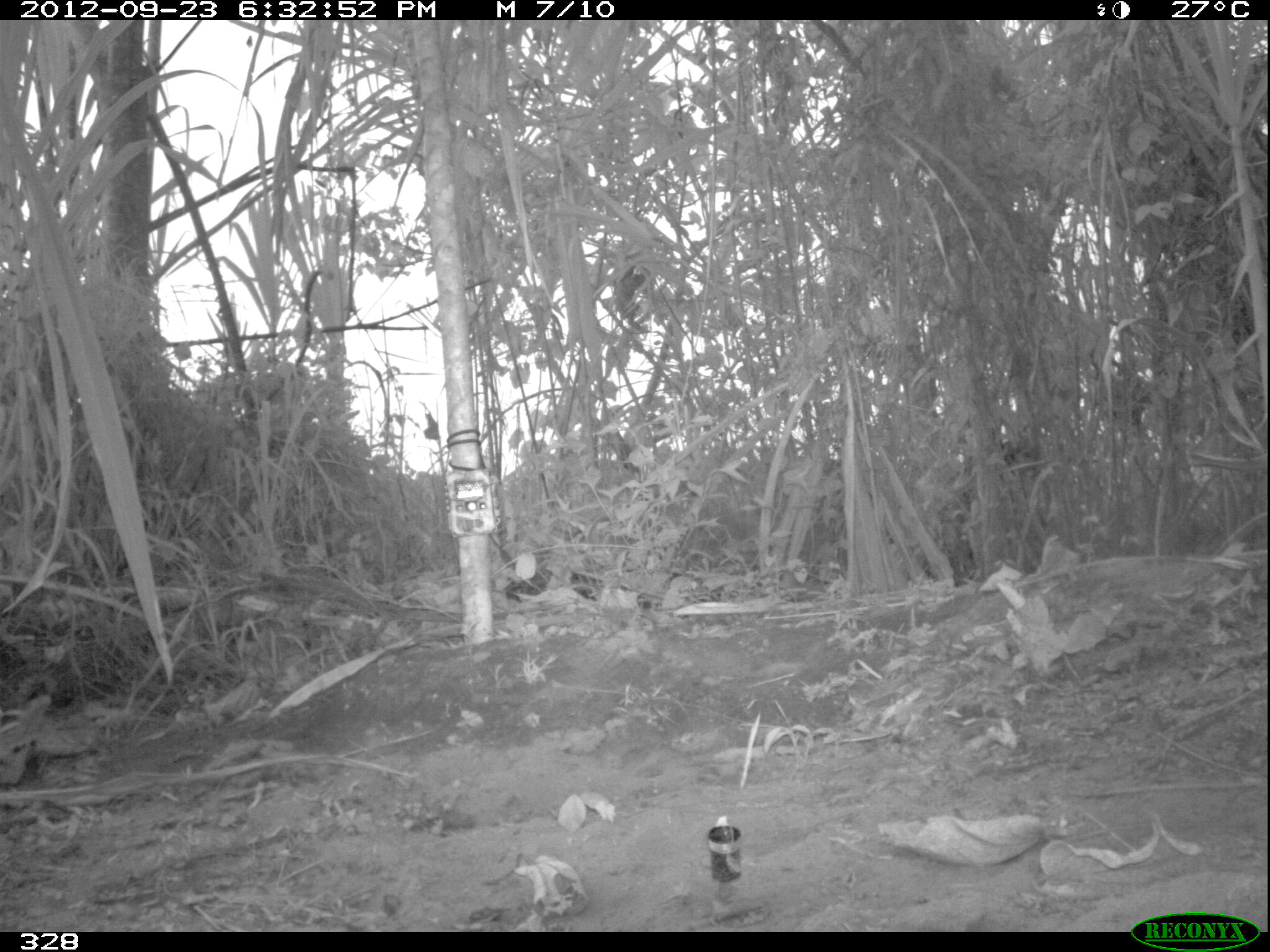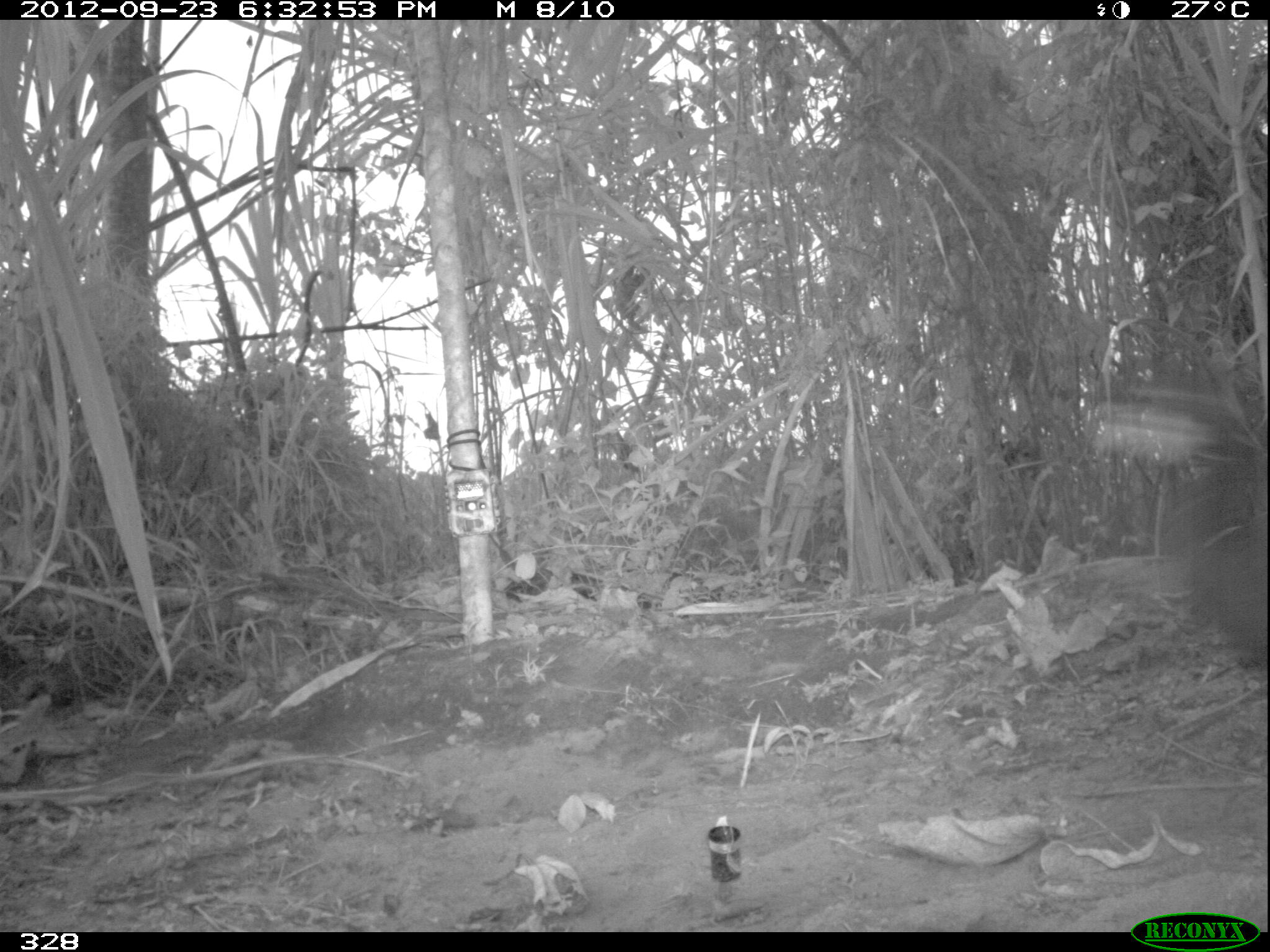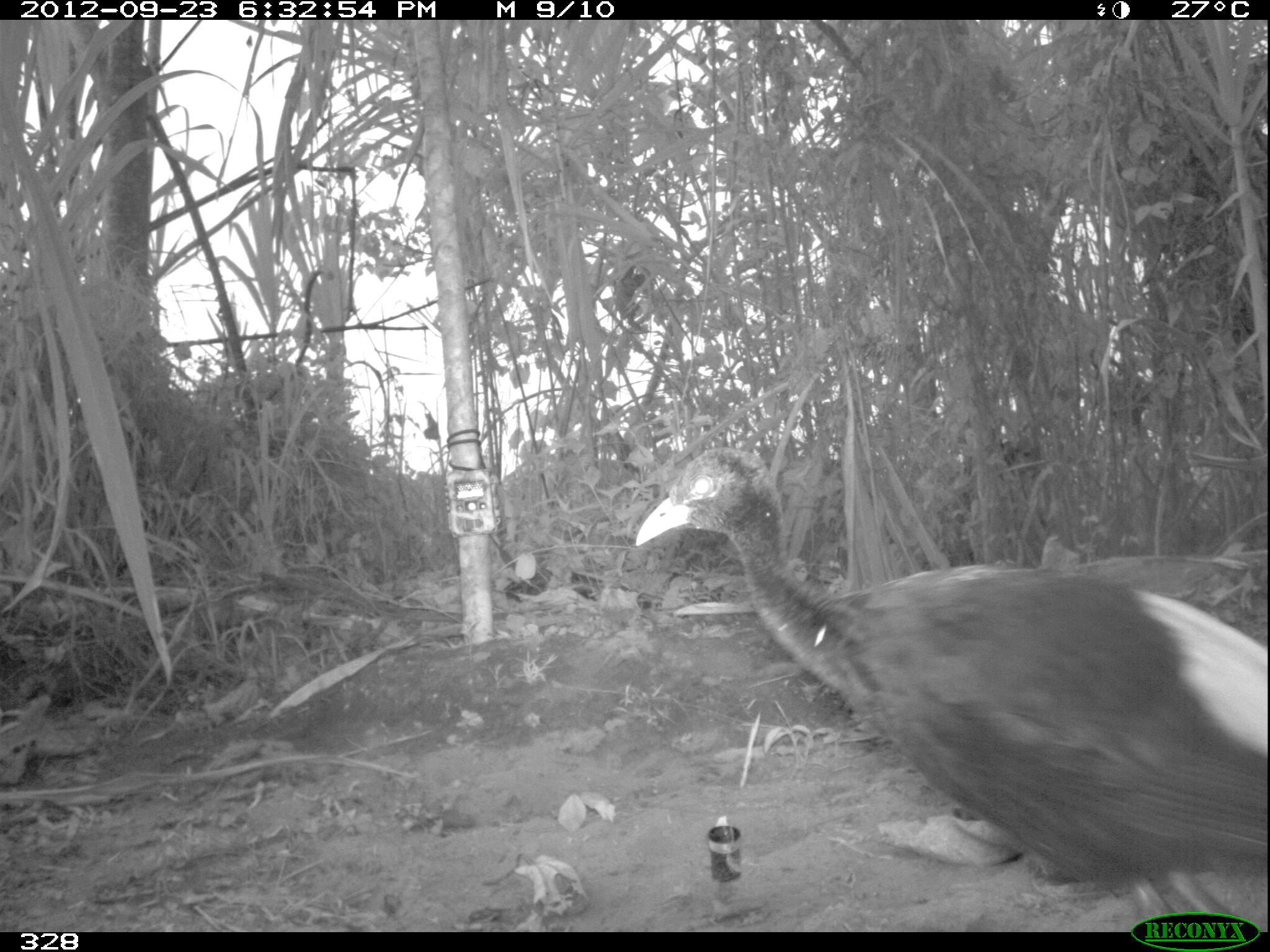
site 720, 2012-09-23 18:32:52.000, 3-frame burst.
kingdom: Animalia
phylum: Chordata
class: Aves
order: Gruiformes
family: Psophiidae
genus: Psophia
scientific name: Psophia leucoptera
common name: pale-winged trumpeter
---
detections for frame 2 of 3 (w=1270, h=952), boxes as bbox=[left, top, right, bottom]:
psophia leucoptera: bbox=[1088, 374, 1266, 674]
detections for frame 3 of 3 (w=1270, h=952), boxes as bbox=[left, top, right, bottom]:
psophia leucoptera: bbox=[631, 446, 1268, 932]